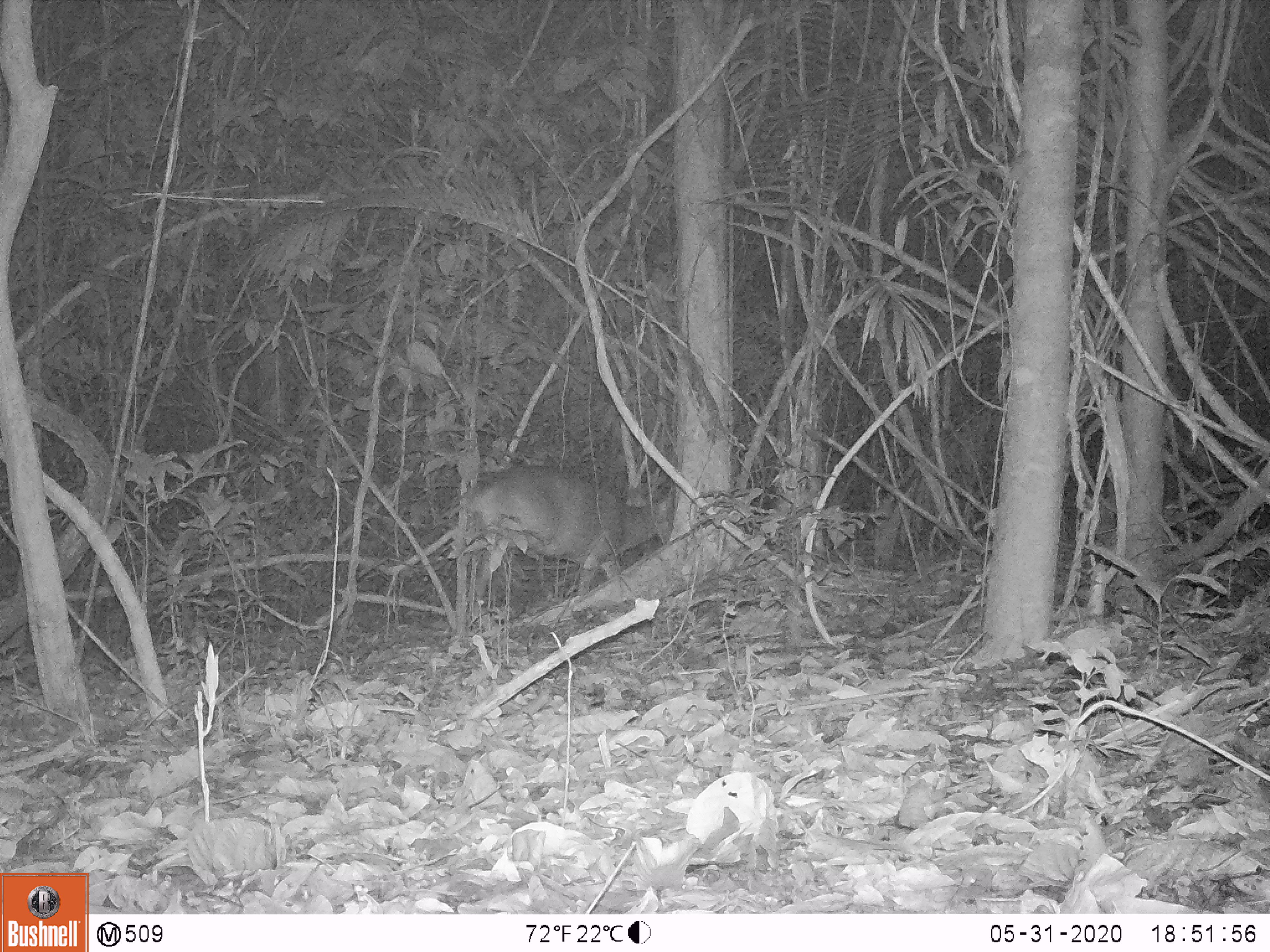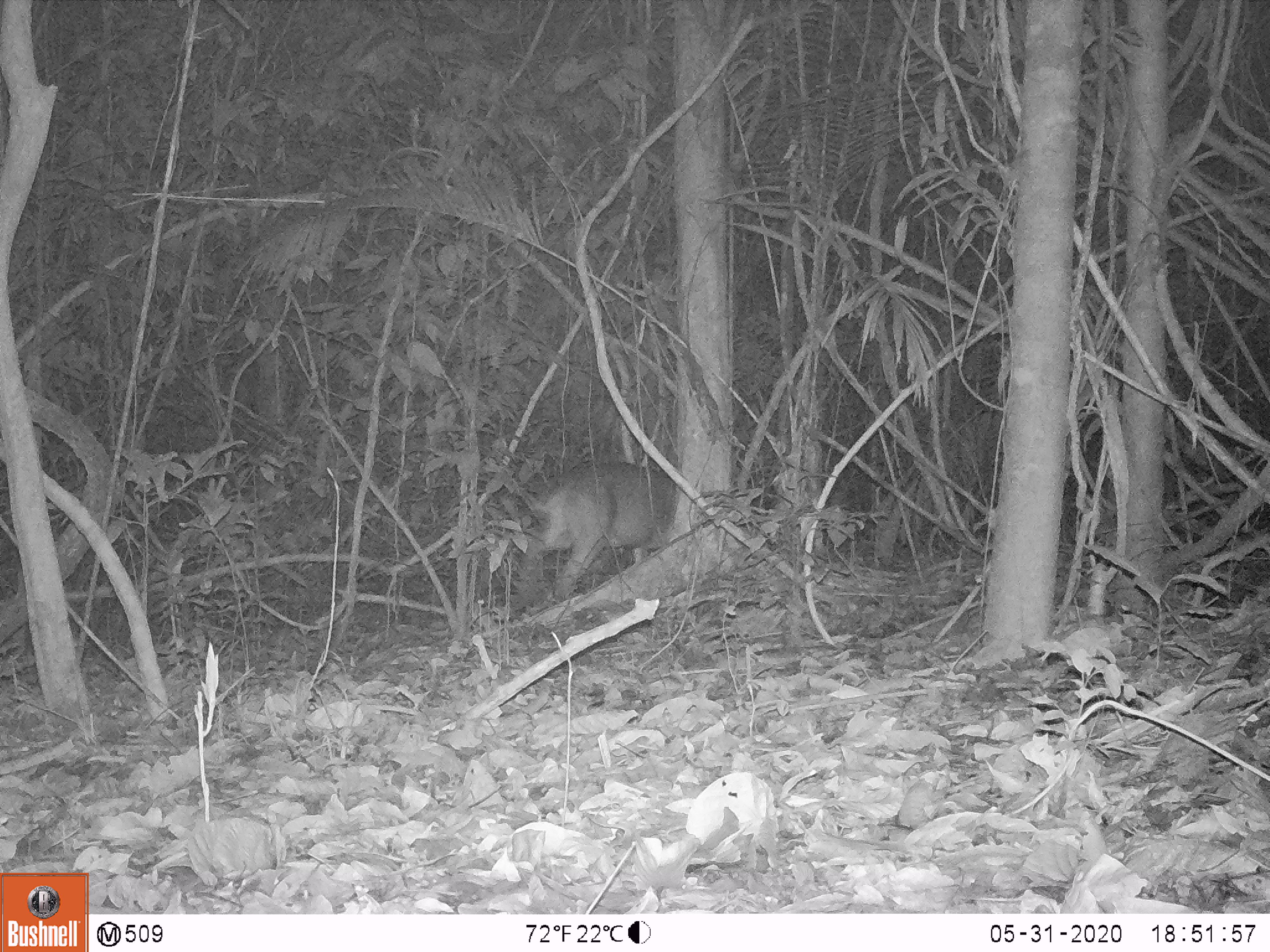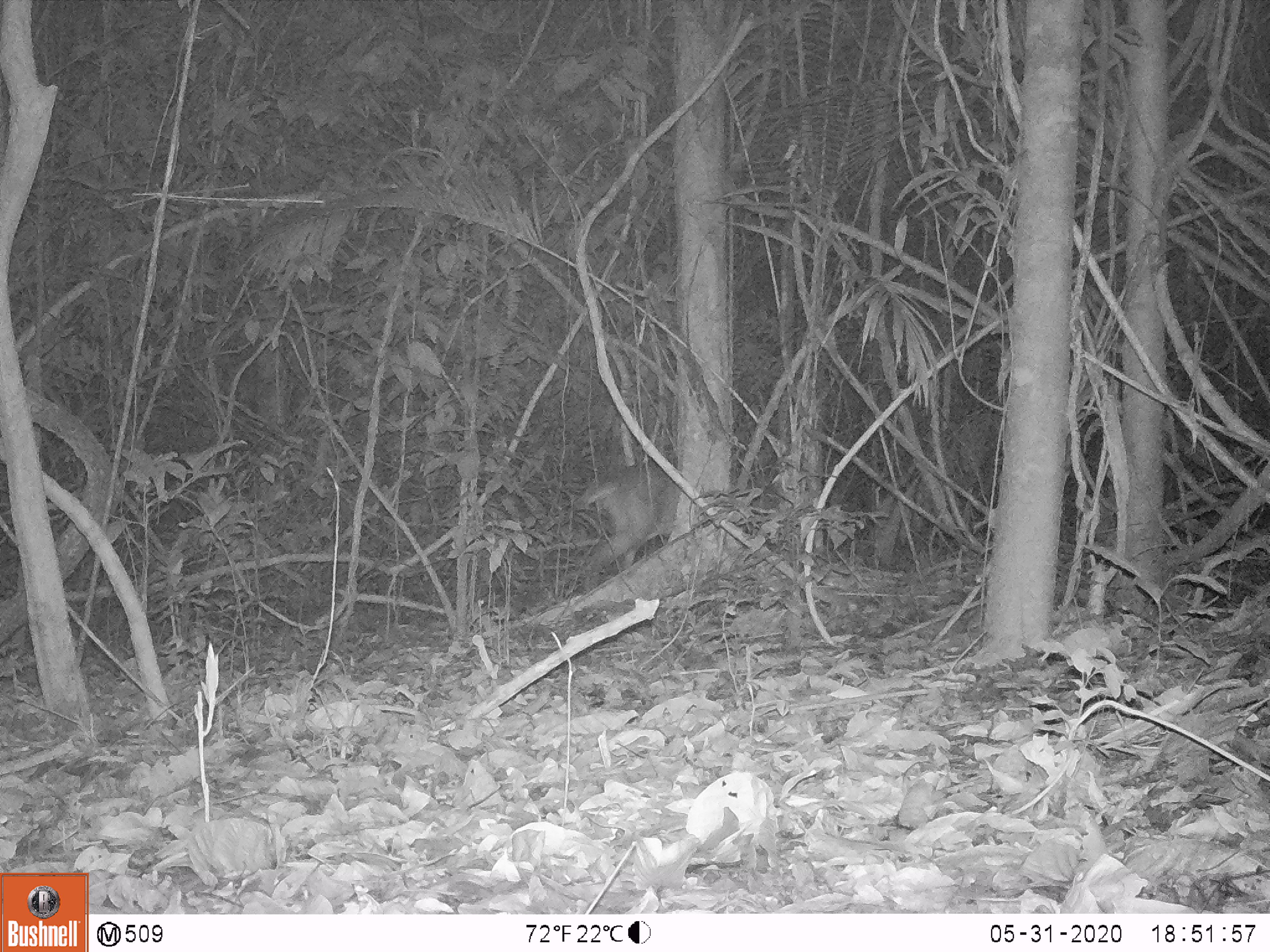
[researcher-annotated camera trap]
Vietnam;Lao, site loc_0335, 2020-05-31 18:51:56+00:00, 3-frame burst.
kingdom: Animalia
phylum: Chordata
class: Mammalia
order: Artiodactyla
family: Cervidae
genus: Muntiacus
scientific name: Muntiacus vuquangensis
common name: large-antlered muntjac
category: large antlered muntjac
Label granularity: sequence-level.